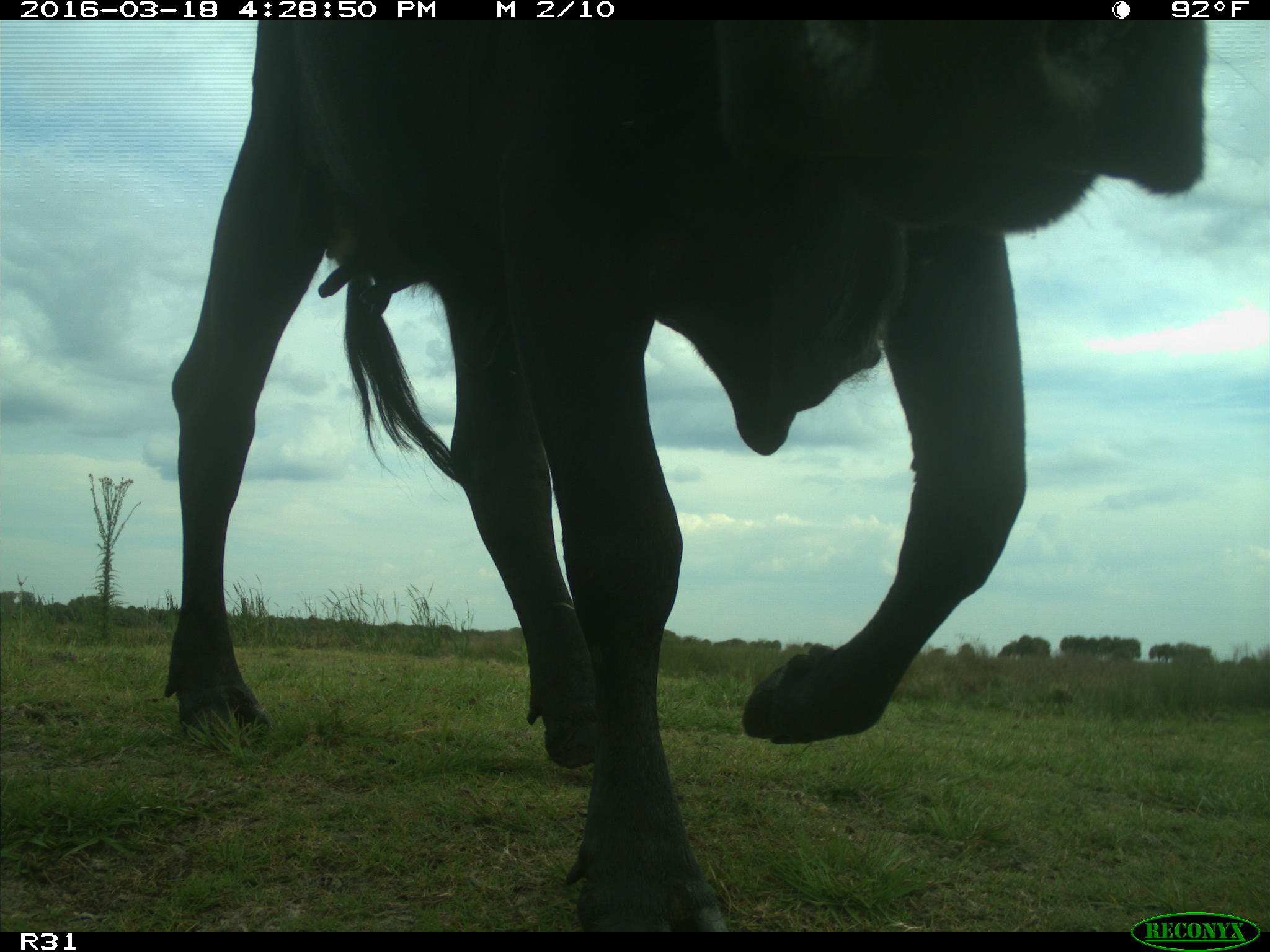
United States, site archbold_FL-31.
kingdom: Animalia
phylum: Chordata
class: Mammalia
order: Artiodactyla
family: Bovidae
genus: Bos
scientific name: Bos taurus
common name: domestic cow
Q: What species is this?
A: Bos taurus (domestic cow).